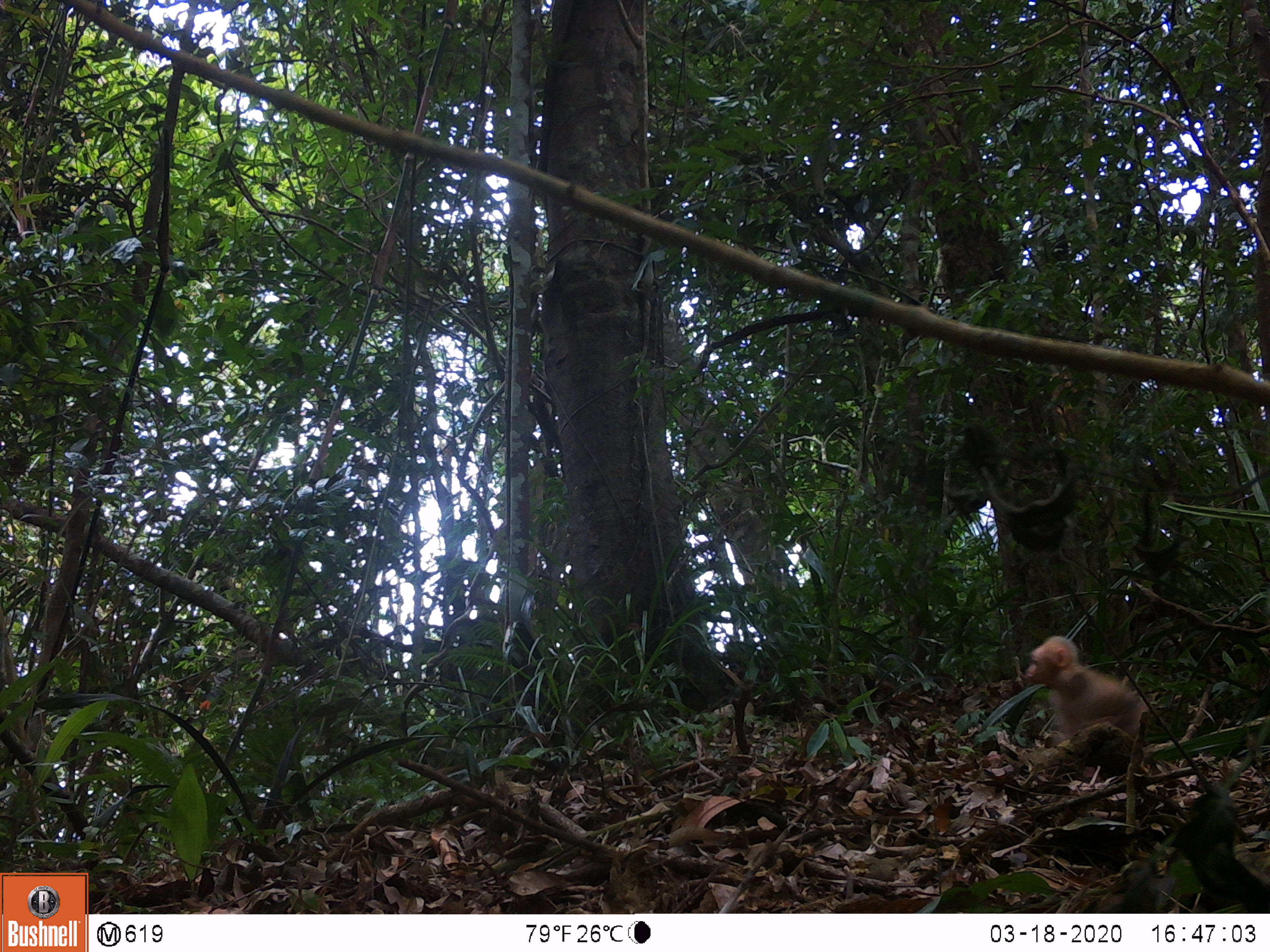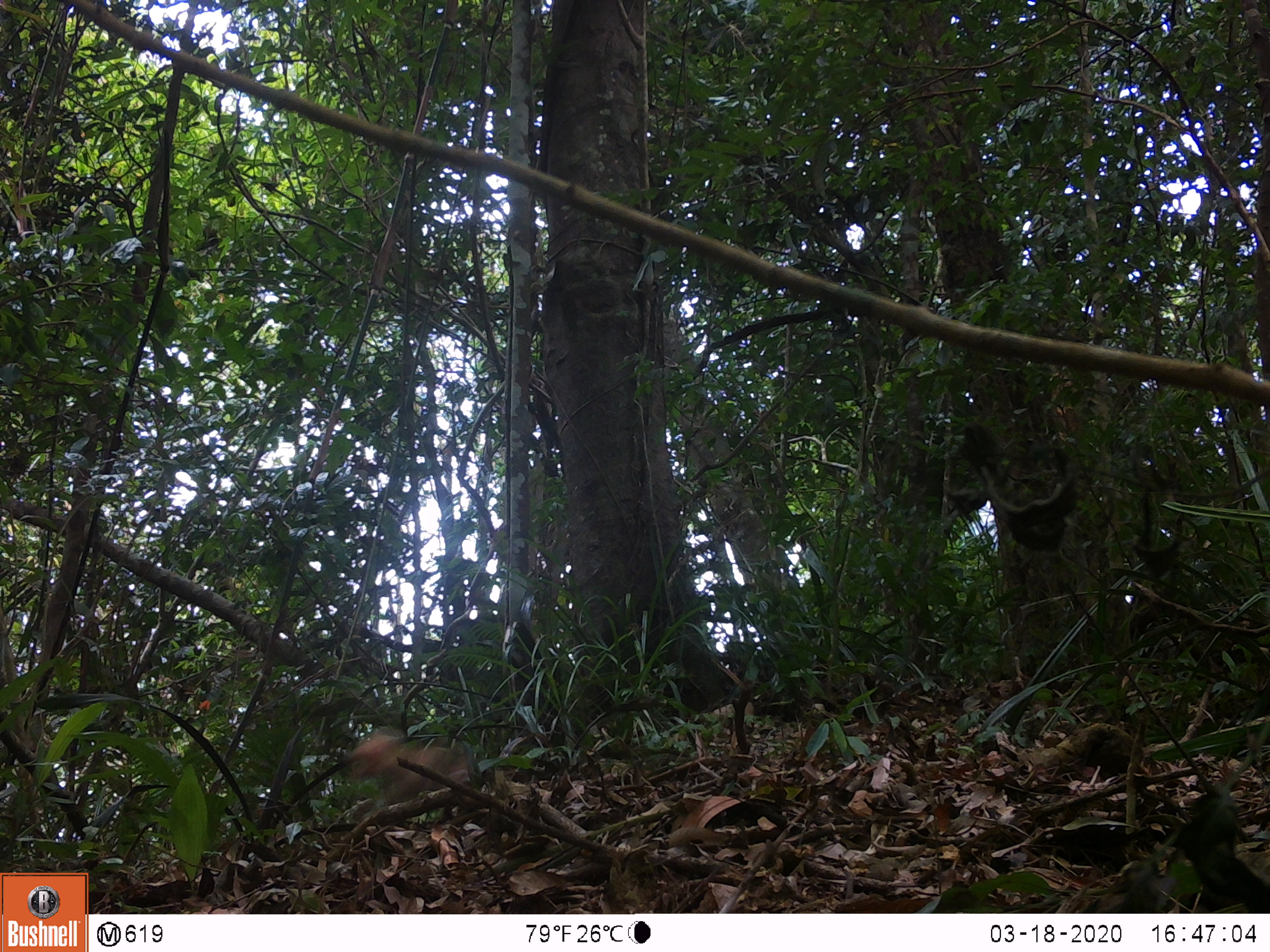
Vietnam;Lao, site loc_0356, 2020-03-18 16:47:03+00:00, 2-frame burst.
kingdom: Animalia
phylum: Chordata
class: Mammalia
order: Primates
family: Cercopithecidae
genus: Macaca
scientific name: Macaca arctoides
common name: stump-tailed macaque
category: stump tailed macaque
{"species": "stump tailed macaque (stump-tailed macaque) (Macaca arctoides)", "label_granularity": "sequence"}